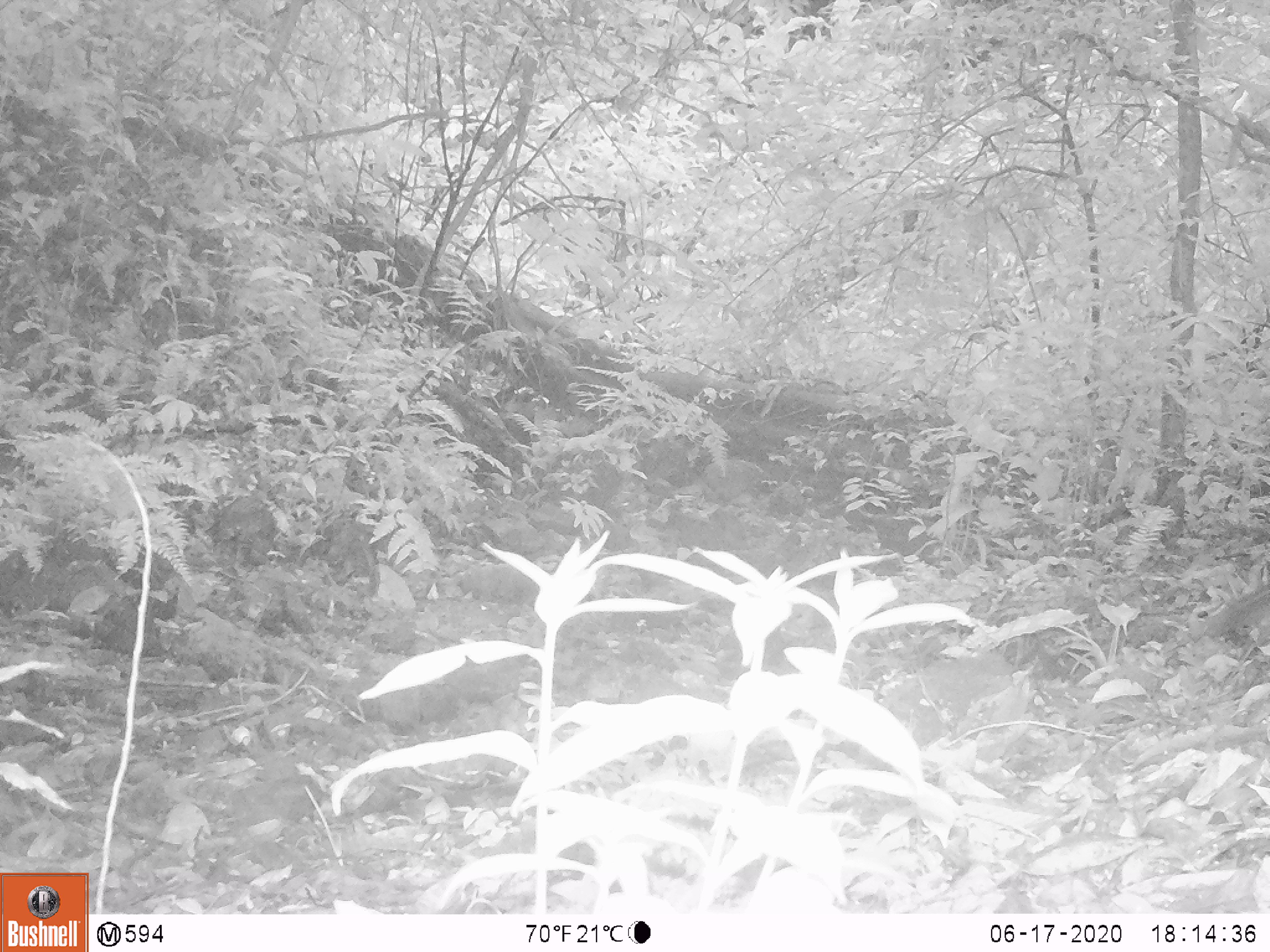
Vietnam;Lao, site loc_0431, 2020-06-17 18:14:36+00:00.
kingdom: Animalia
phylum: Chordata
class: Mammalia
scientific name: Mammalia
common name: mammal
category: unidentified small mammal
Unidentified small mammal (mammal) (Mammalia). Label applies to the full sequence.